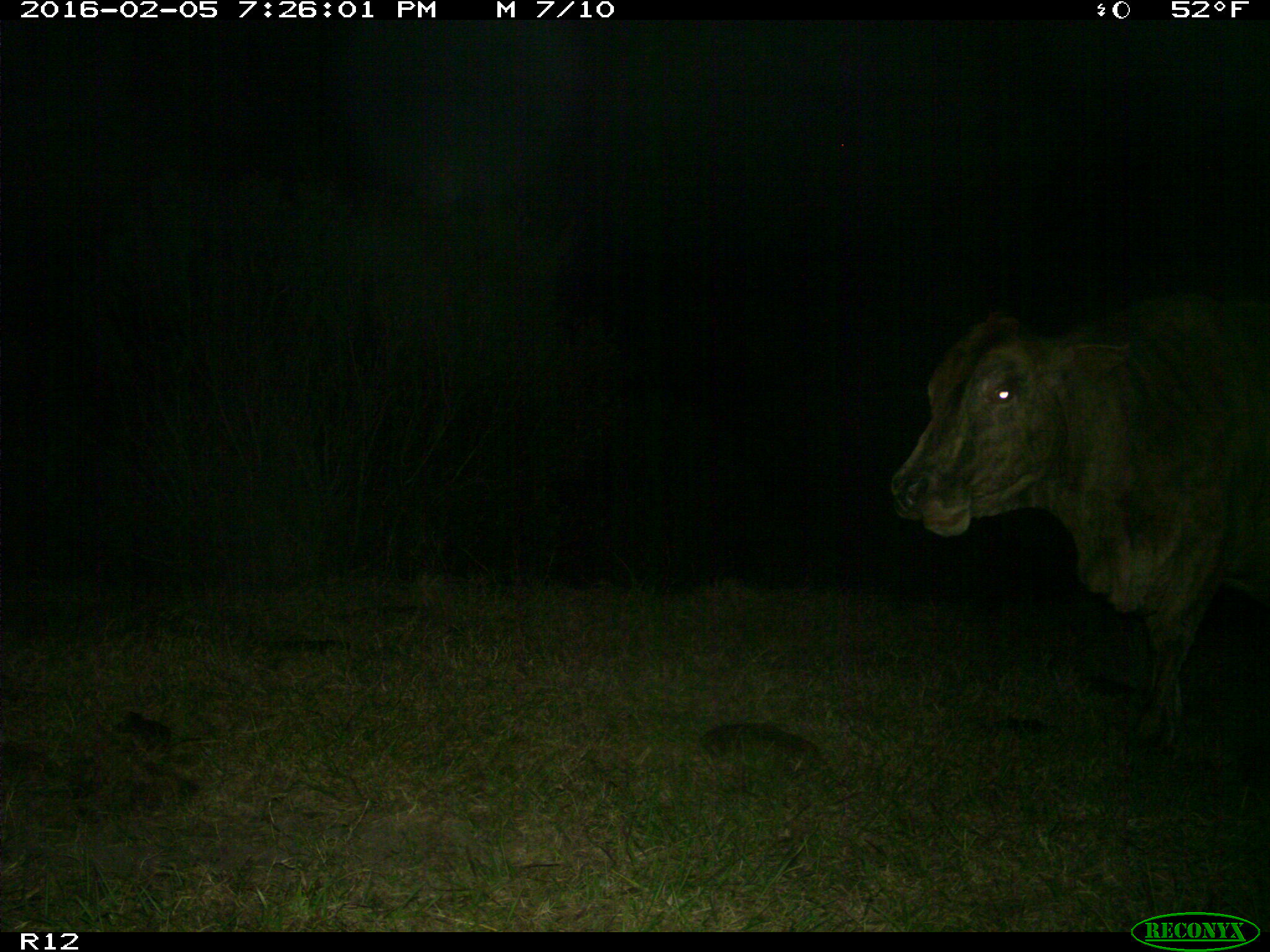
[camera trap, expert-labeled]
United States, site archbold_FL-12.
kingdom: Animalia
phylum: Chordata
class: Mammalia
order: Artiodactyla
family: Bovidae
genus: Bos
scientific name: Bos taurus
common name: domestic cow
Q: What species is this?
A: Bos taurus (domestic cow).